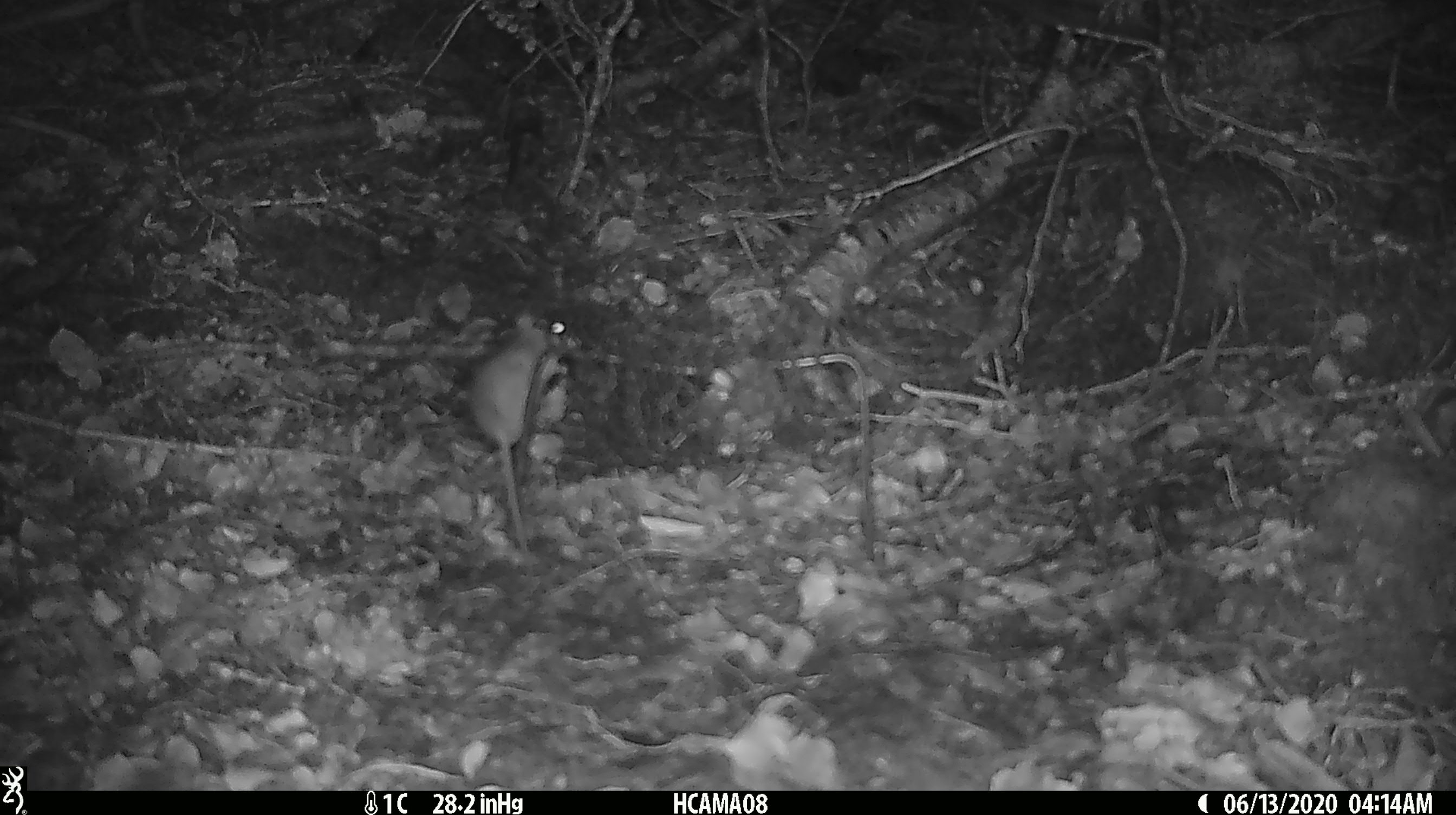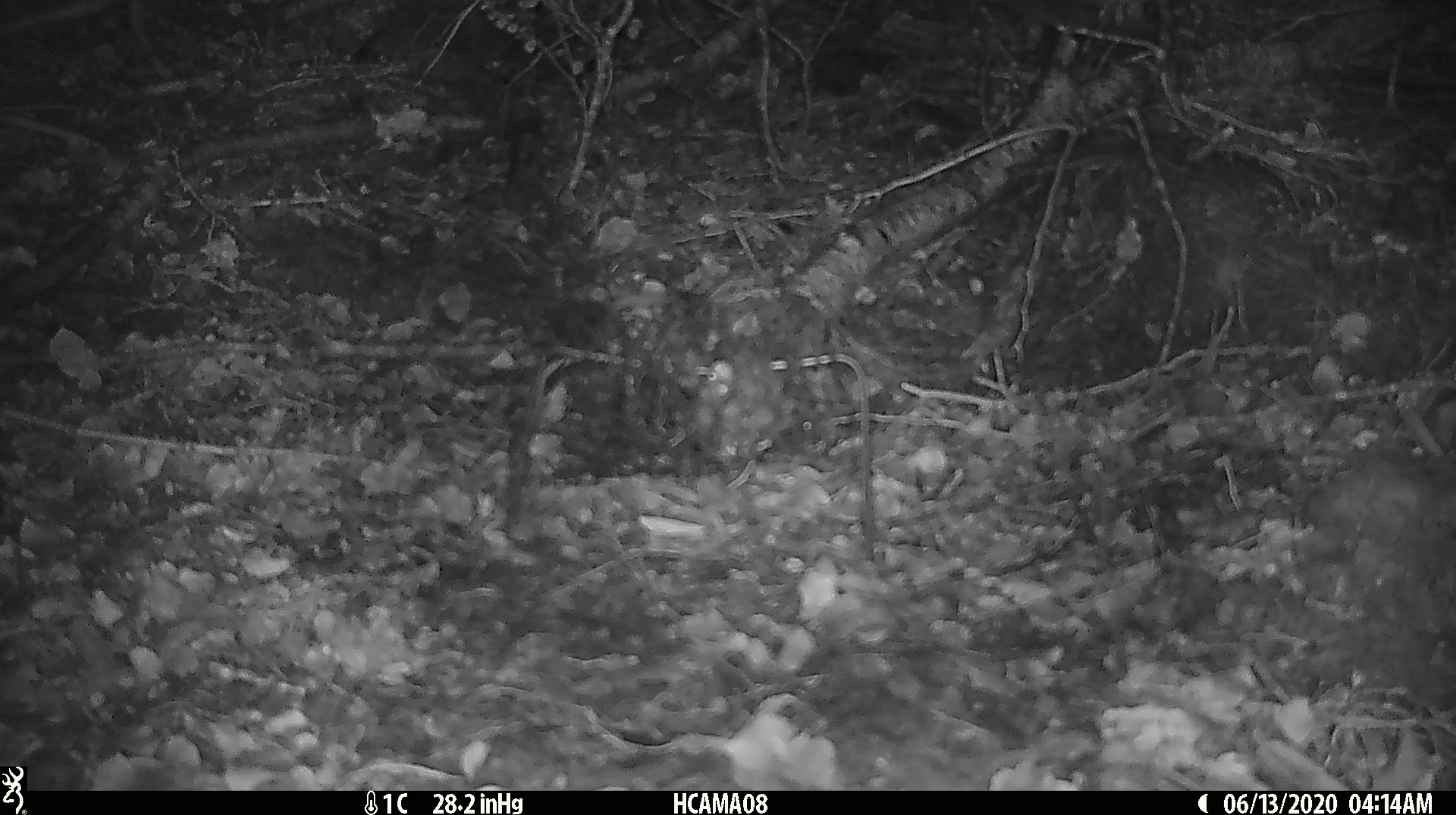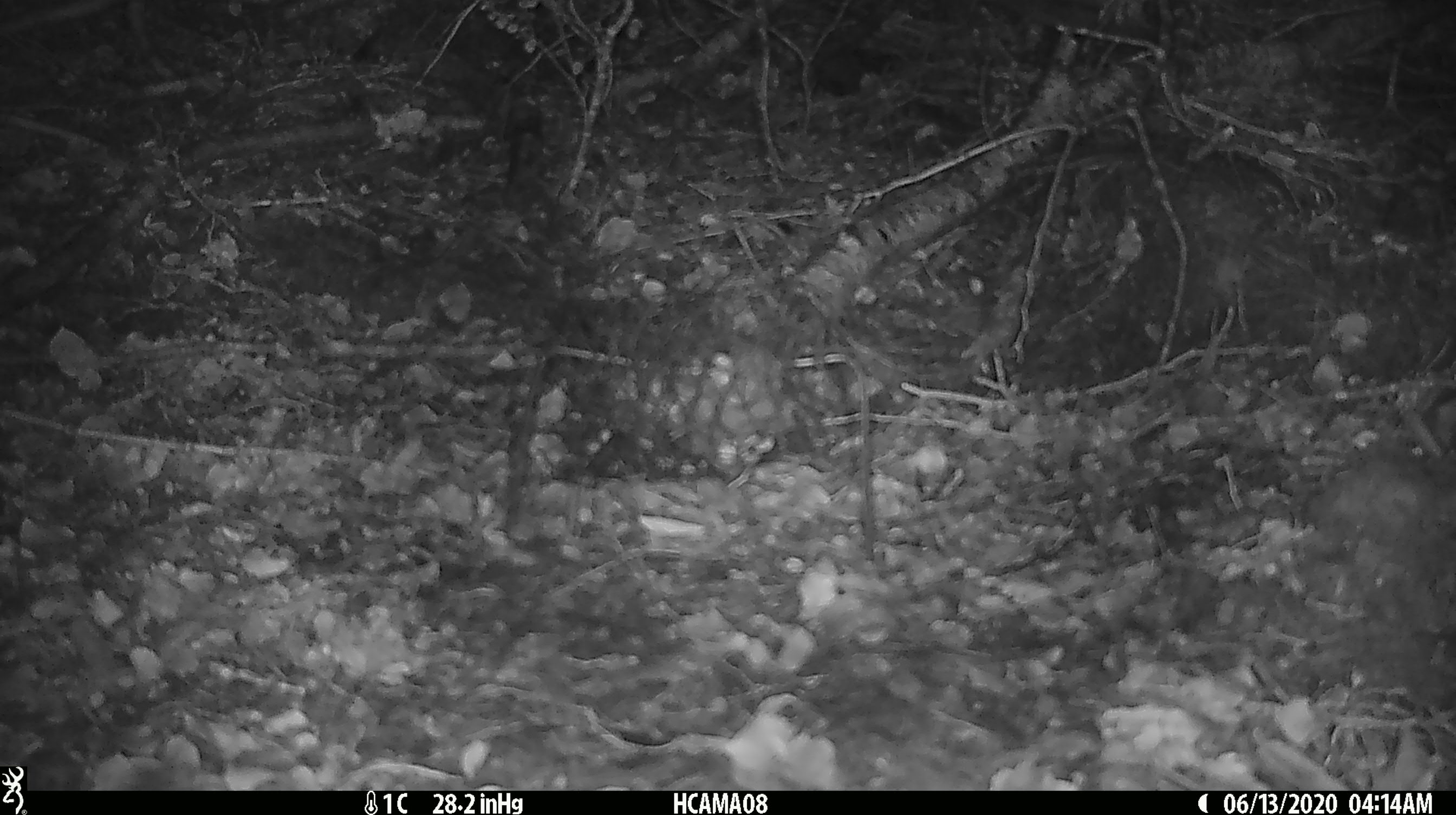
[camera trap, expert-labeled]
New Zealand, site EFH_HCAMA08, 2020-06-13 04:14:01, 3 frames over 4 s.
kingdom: Animalia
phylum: Chordata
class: Mammalia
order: Rodentia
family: Muridae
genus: Mus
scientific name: Mus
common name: mouse